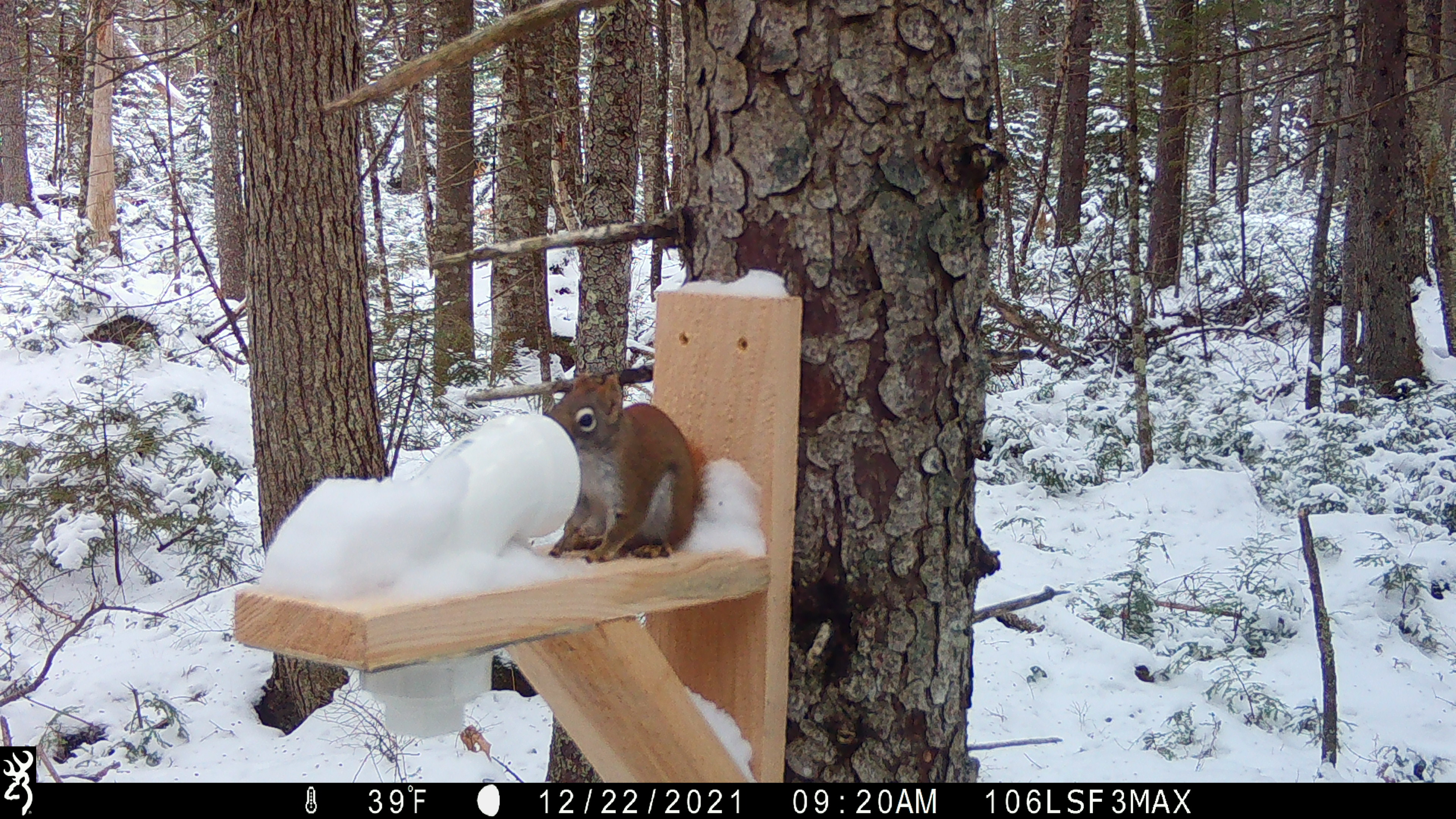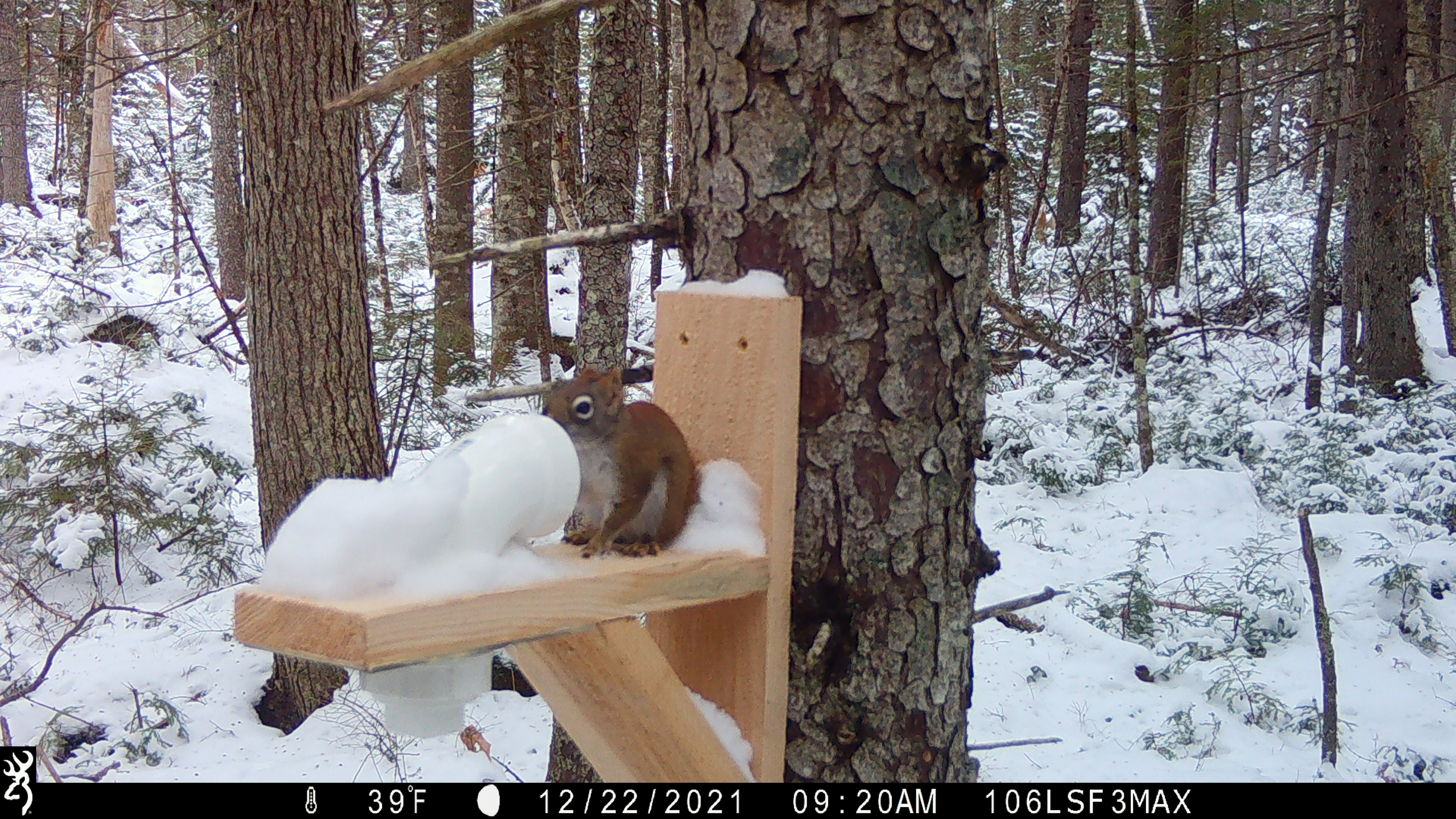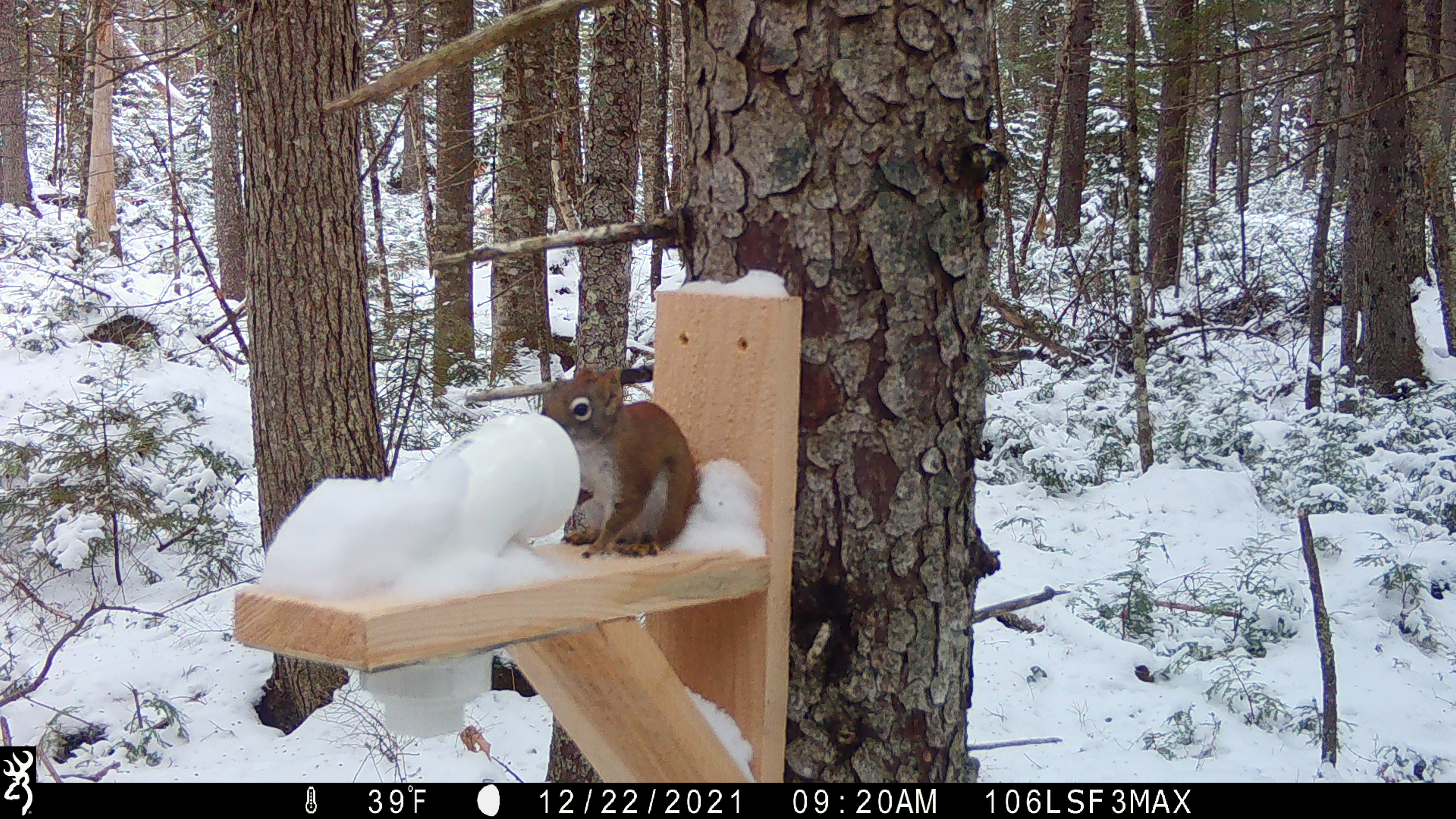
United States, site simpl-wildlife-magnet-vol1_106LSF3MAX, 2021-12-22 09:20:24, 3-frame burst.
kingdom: Animalia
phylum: Chordata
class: Mammalia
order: Rodentia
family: Sciuridae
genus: Tamiasciurus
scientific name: Tamiasciurus hudsonicus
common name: red squirrel